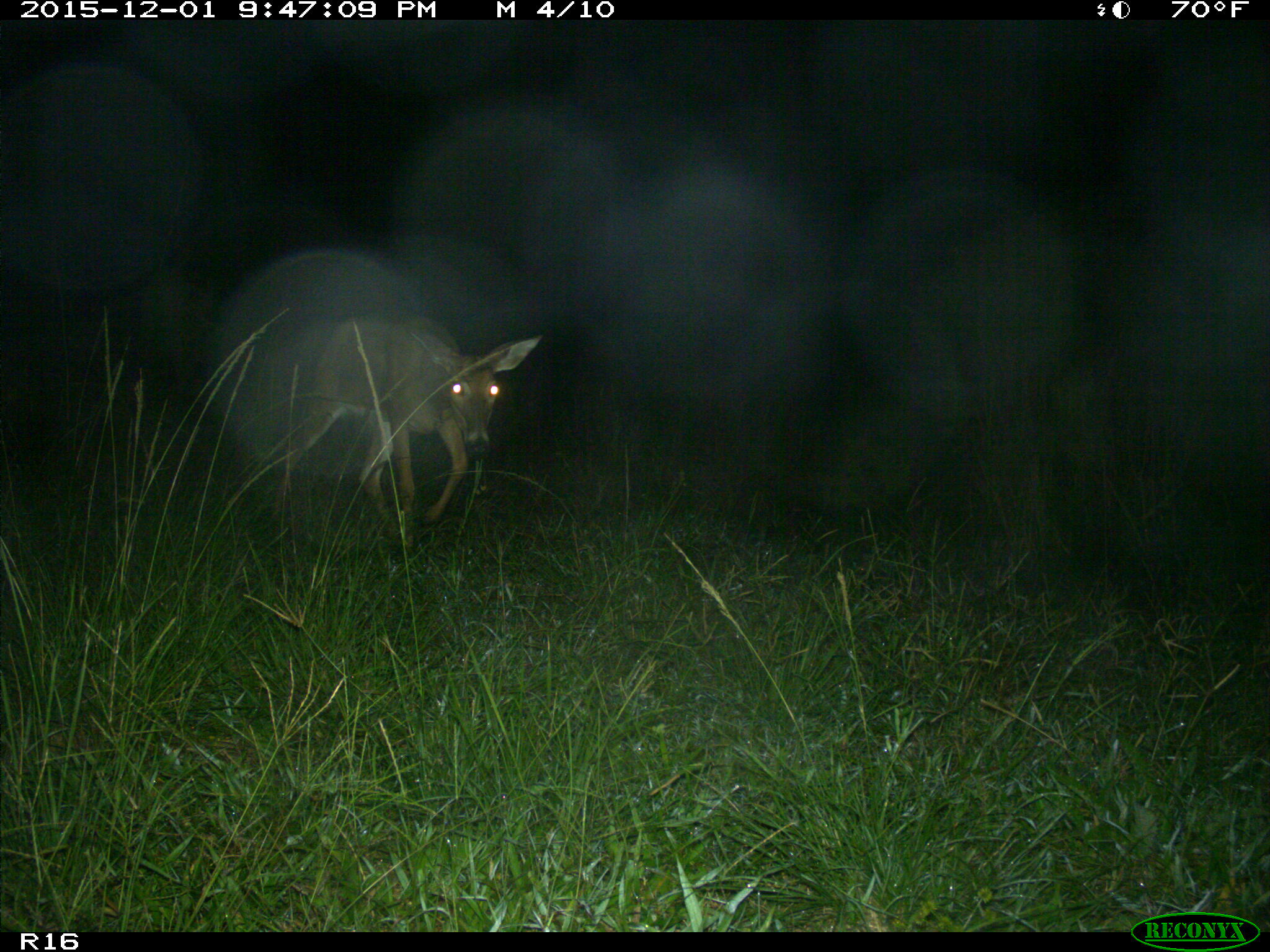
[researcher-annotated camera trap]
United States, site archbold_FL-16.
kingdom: Animalia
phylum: Chordata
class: Mammalia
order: Artiodactyla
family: Cervidae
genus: Odocoileus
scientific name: Odocoileus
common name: deer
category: unidentified deer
Unidentified deer (deer) (Odocoileus).